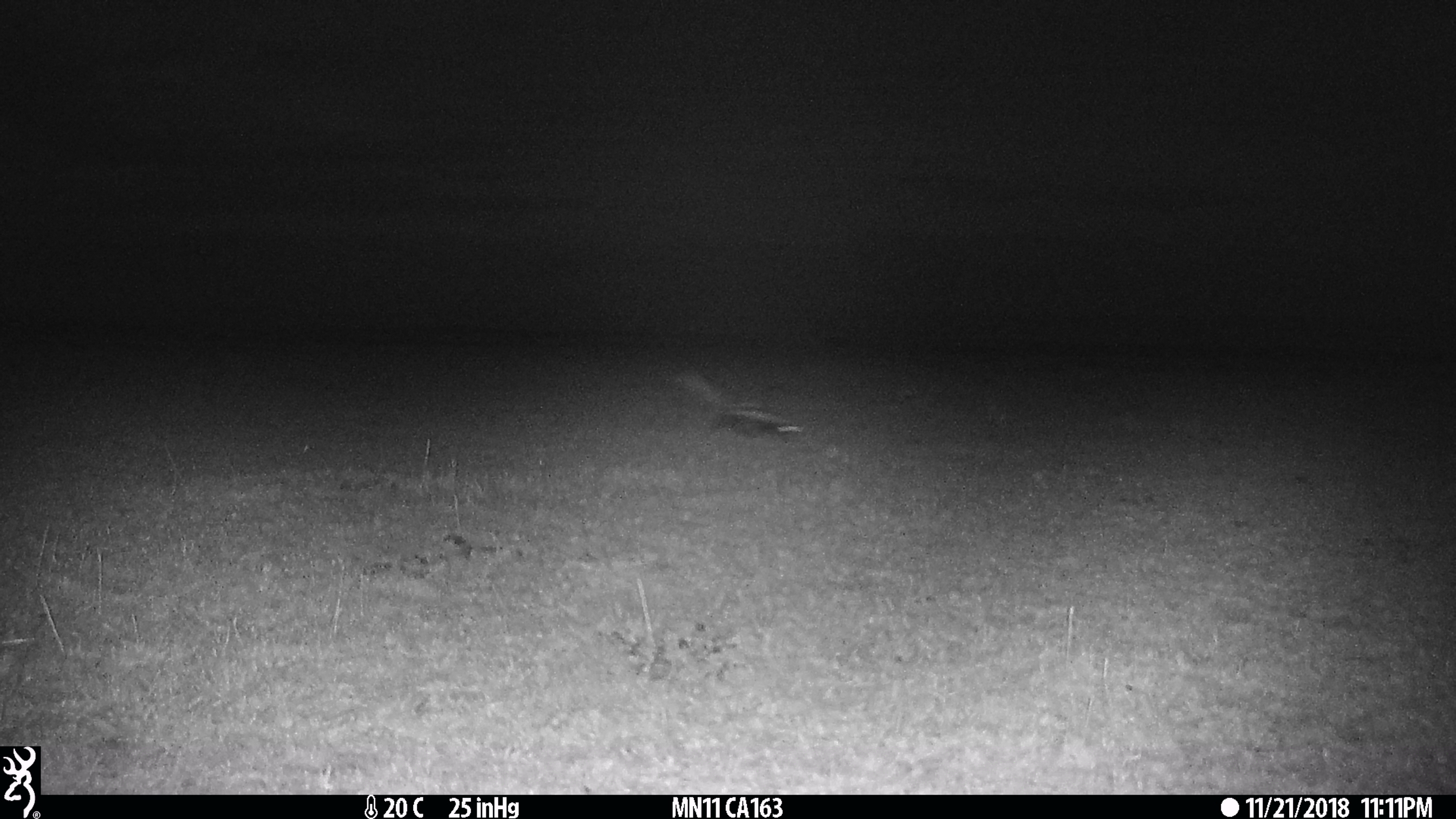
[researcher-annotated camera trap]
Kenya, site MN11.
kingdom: Animalia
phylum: Chordata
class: Mammalia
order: Carnivora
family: Mustelidae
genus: Ictonyx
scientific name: Ictonyx striatus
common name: zorilla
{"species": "zorilla (Ictonyx striatus)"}